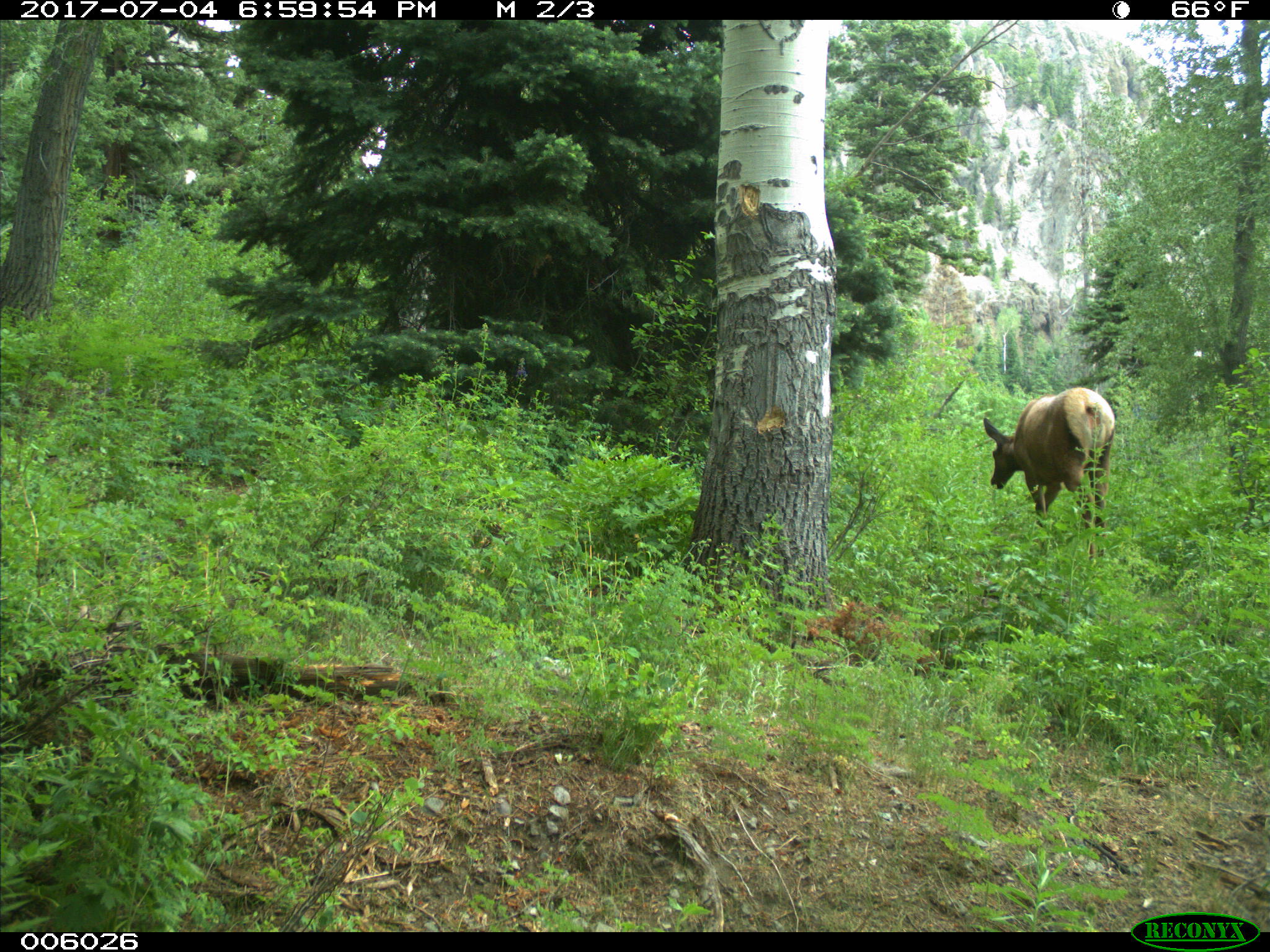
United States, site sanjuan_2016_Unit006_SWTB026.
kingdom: Animalia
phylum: Chordata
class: Mammalia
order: Artiodactyla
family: Cervidae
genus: Cervus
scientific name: Cervus elaphus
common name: red deer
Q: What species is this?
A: Cervus elaphus (red deer).